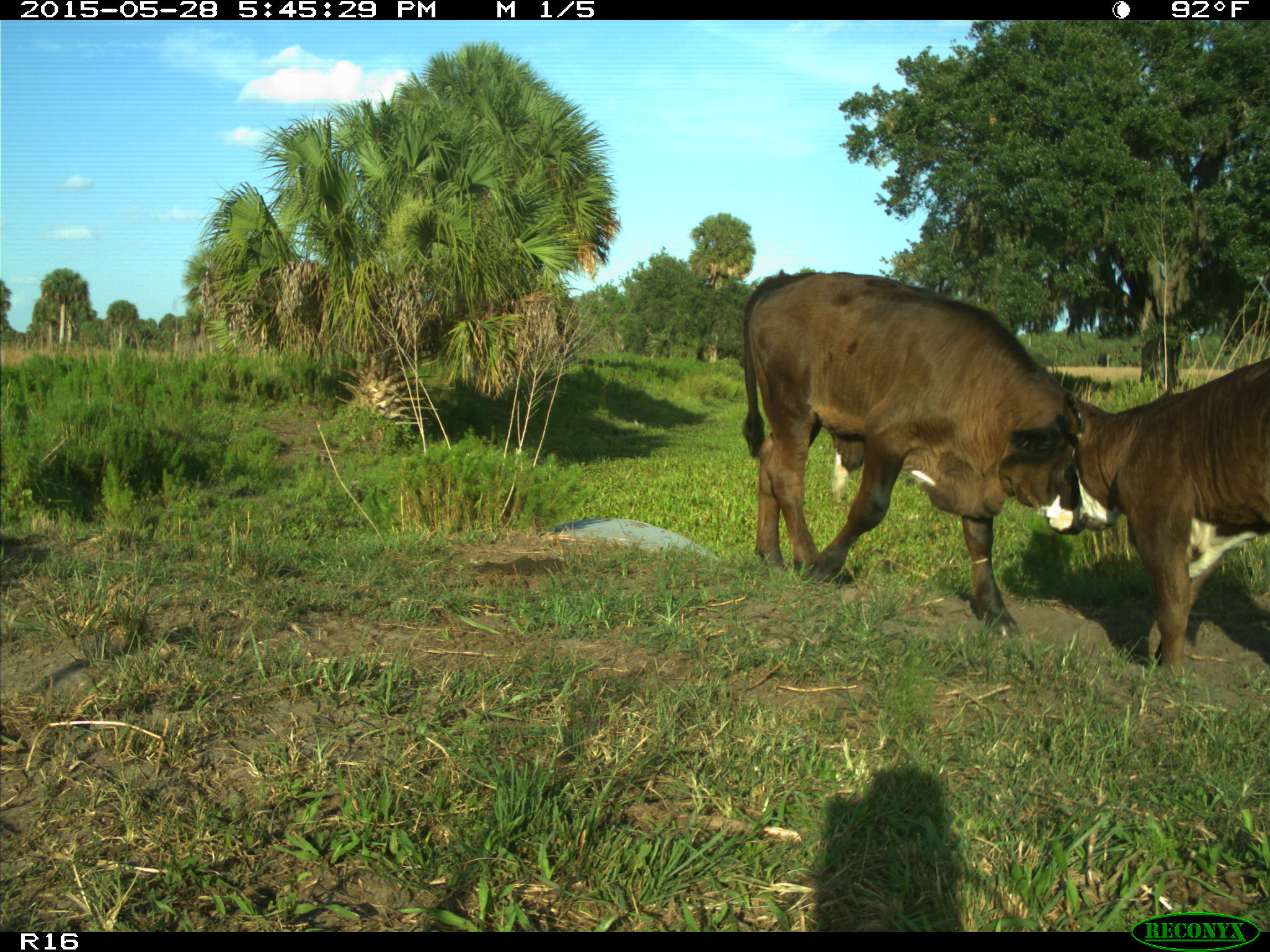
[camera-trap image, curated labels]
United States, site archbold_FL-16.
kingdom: Animalia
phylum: Chordata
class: Mammalia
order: Artiodactyla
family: Bovidae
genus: Bos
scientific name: Bos taurus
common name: domestic cow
Bos taurus (domestic cow).